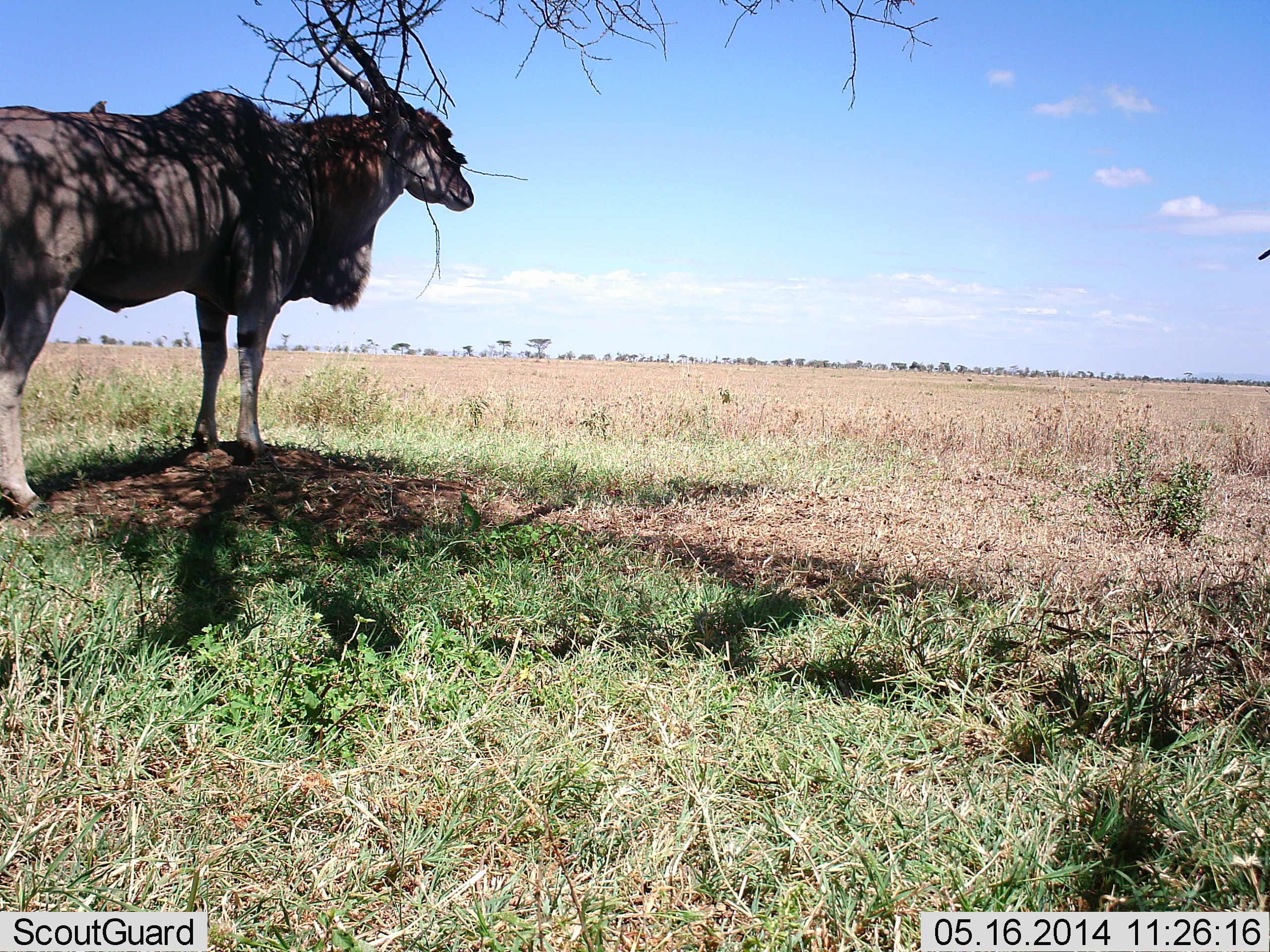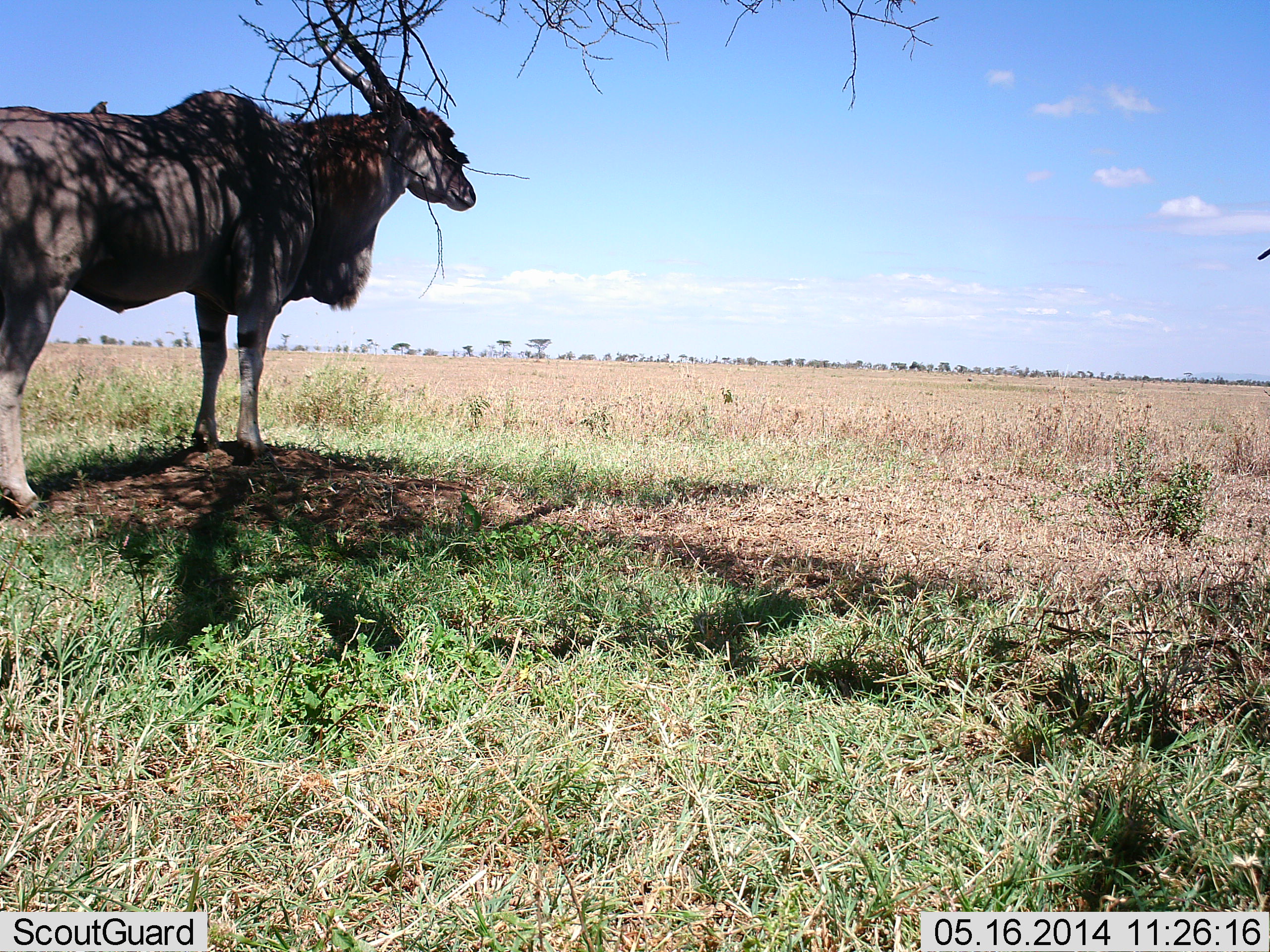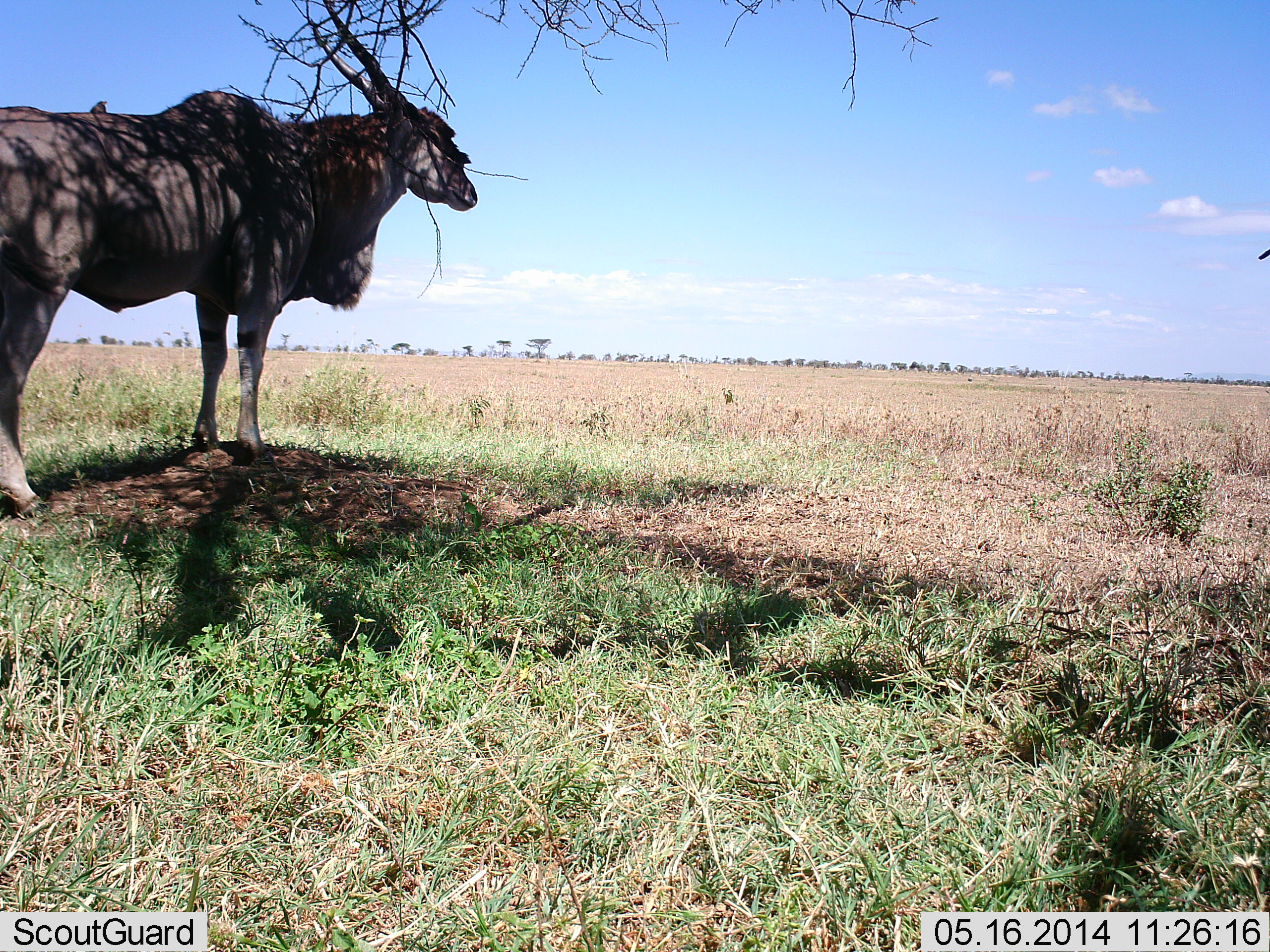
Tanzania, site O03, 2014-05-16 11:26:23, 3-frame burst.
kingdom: Animalia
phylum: Chordata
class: Mammalia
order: Artiodactyla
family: Bovidae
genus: Tragelaphus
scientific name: Tragelaphus oryx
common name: eland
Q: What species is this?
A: Eland (Tragelaphus oryx).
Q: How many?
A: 1.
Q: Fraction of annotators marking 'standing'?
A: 100%.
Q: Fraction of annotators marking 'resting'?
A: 9%.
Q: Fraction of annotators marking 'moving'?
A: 0%.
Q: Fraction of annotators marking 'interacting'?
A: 0%.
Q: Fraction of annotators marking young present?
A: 0%.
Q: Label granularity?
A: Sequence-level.